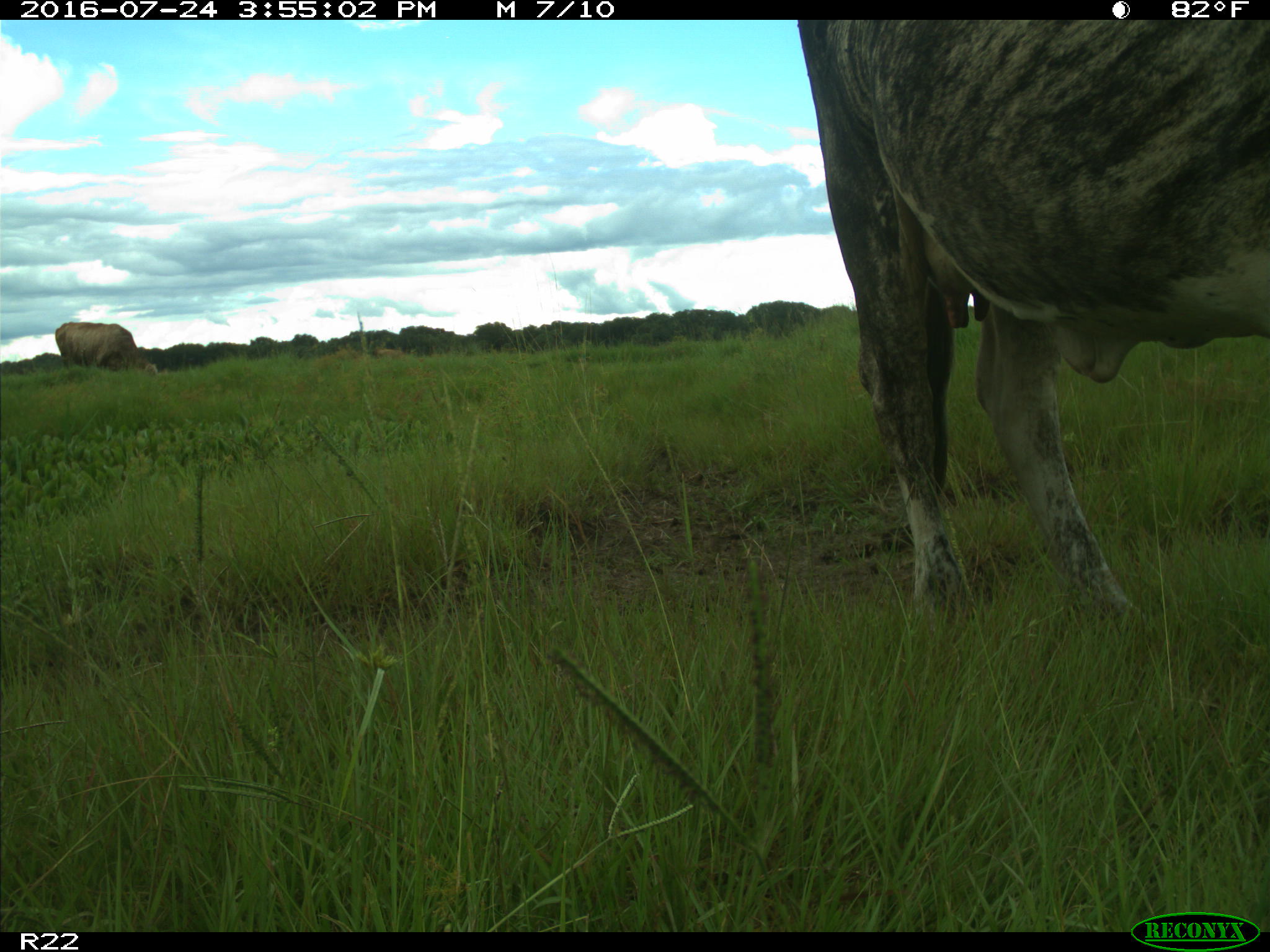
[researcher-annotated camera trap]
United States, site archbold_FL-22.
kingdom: Animalia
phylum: Chordata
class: Mammalia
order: Artiodactyla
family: Bovidae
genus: Bos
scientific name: Bos taurus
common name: domestic cow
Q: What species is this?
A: Bos taurus (domestic cow).